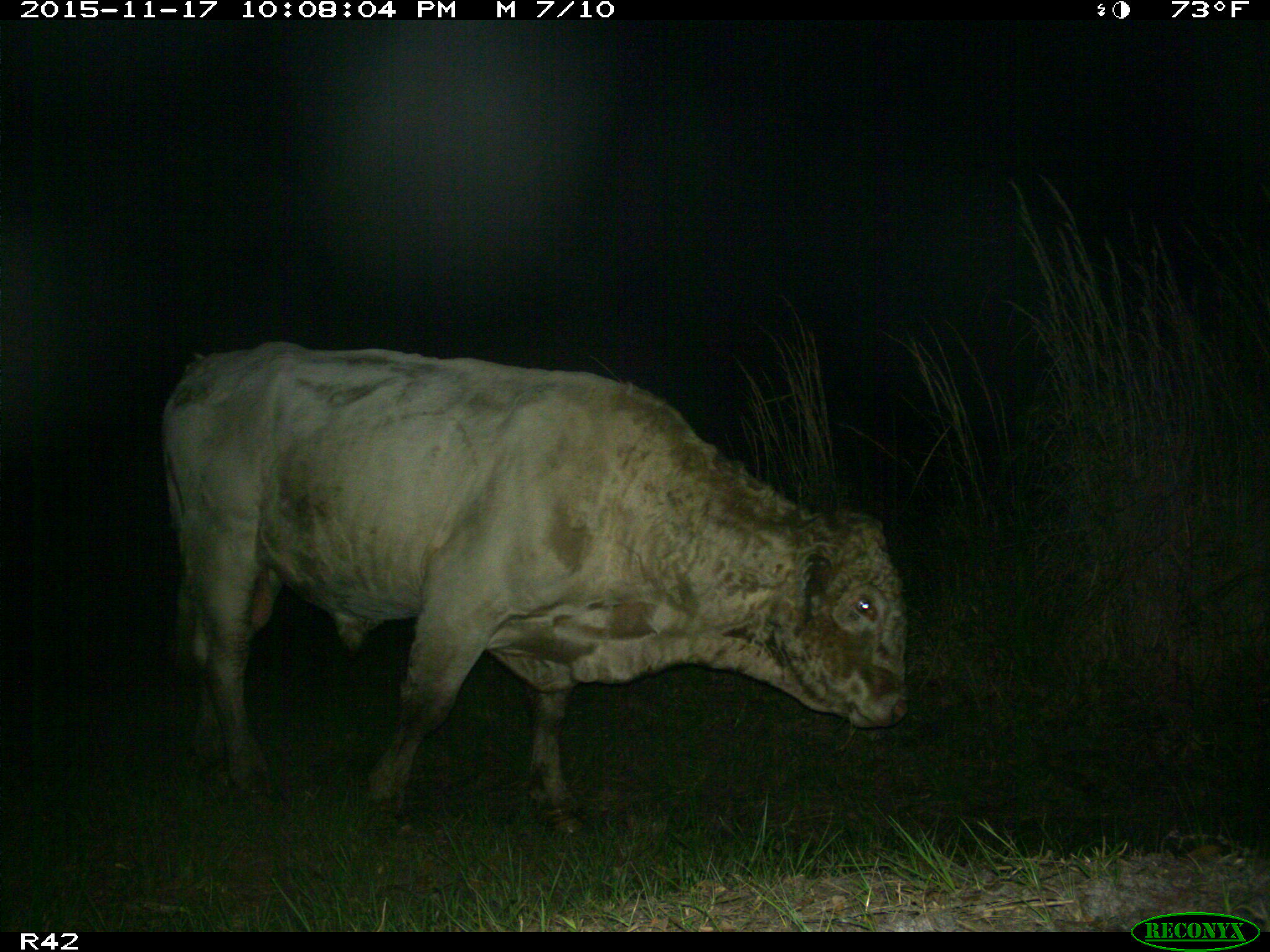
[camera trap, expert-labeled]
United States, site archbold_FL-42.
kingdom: Animalia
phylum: Chordata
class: Mammalia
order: Artiodactyla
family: Bovidae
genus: Bos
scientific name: Bos taurus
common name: domestic cow